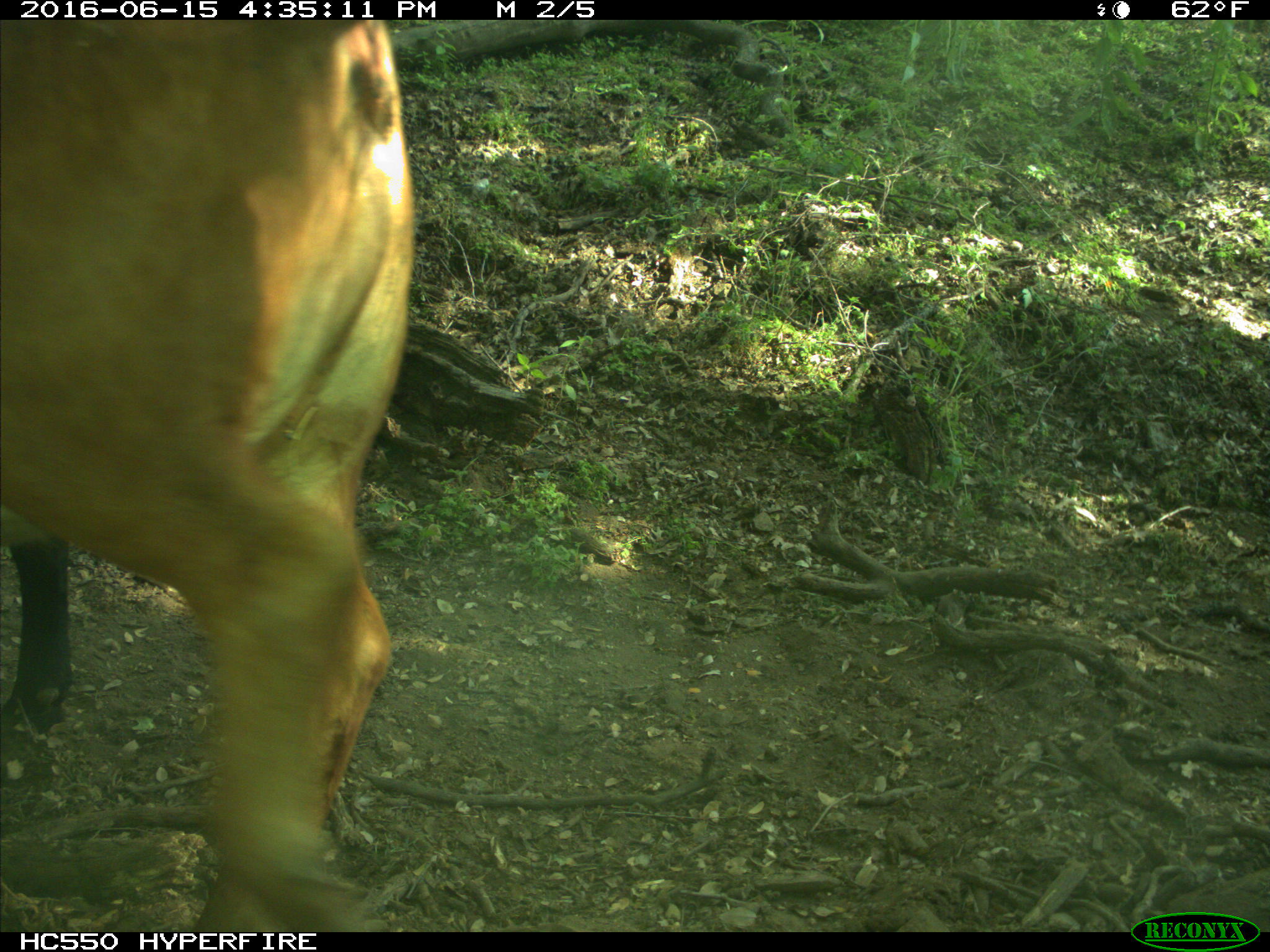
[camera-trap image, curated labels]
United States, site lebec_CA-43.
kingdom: Animalia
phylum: Chordata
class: Mammalia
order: Artiodactyla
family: Bovidae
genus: Bos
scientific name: Bos taurus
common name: domestic cow